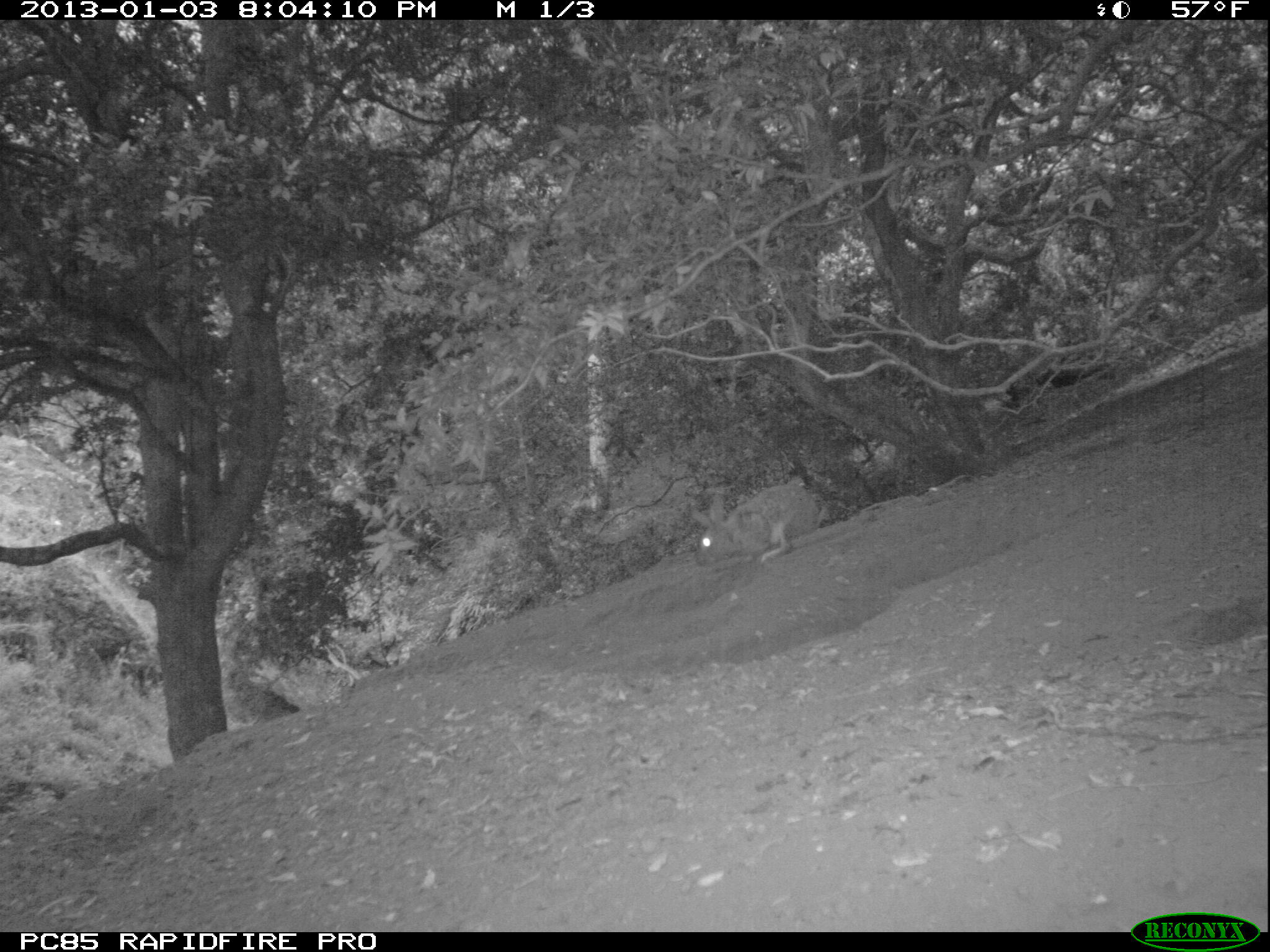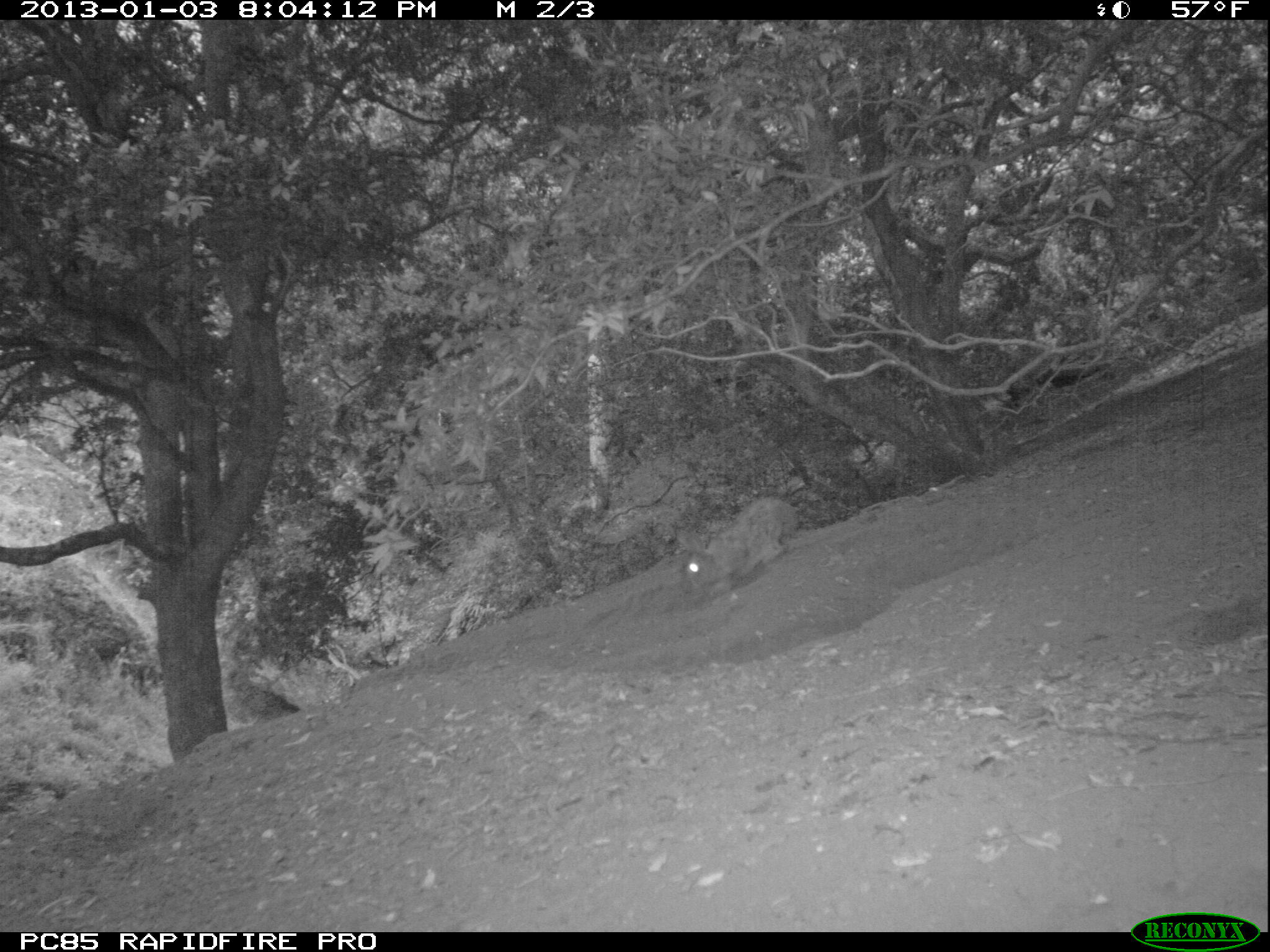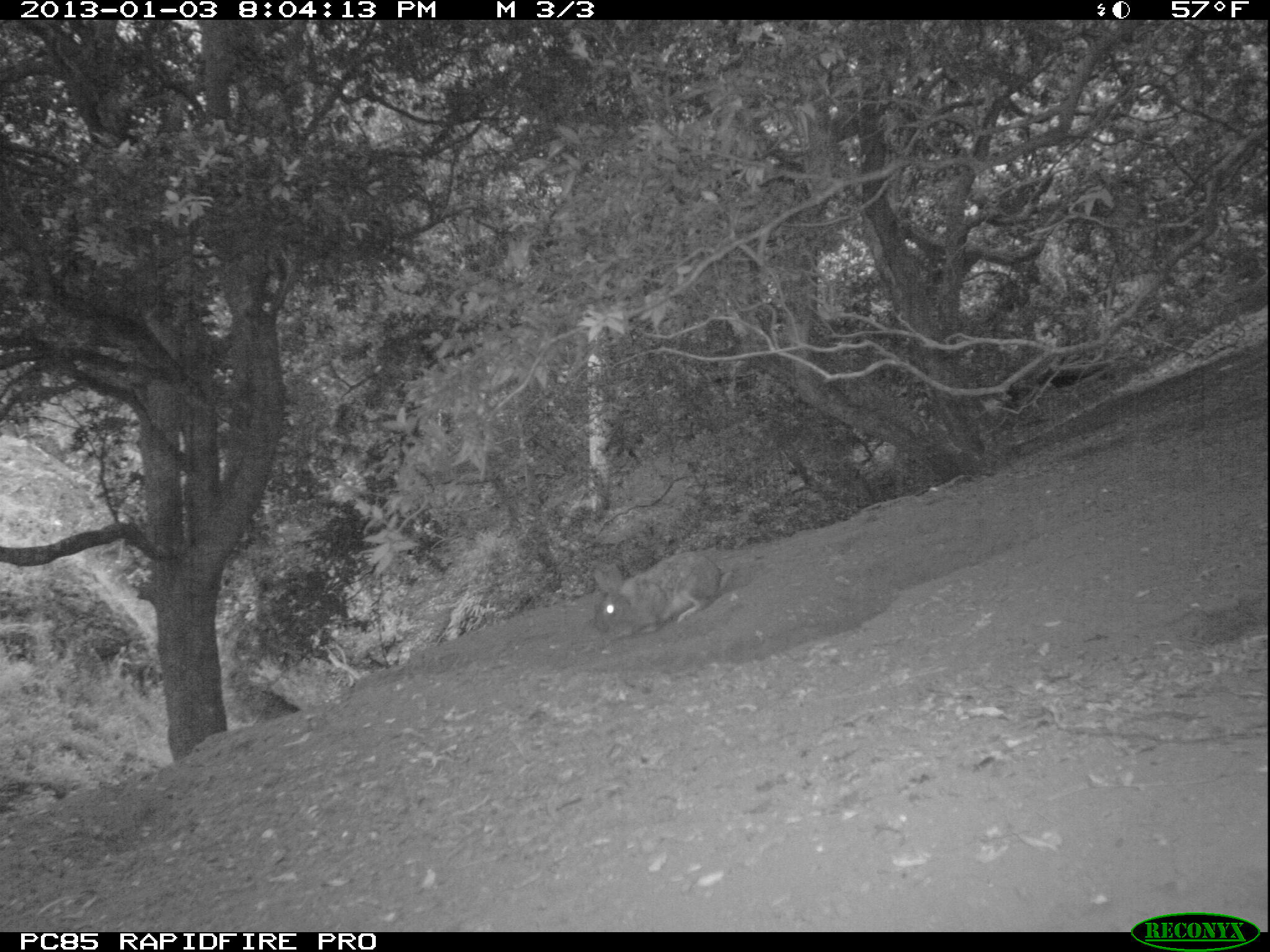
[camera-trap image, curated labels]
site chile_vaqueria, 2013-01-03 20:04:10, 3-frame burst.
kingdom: Animalia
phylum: Chordata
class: Mammalia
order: Lagomorpha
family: Leporidae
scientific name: Leporidae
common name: rabbits and hares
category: rabbit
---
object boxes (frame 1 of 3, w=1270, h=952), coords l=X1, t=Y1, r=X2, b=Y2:
rabbit: l=692, t=484, r=811, b=570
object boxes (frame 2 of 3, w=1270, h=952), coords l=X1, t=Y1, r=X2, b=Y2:
rabbit: l=673, t=495, r=795, b=601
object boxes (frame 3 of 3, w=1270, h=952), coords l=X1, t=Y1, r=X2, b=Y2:
rabbit: l=587, t=551, r=726, b=641